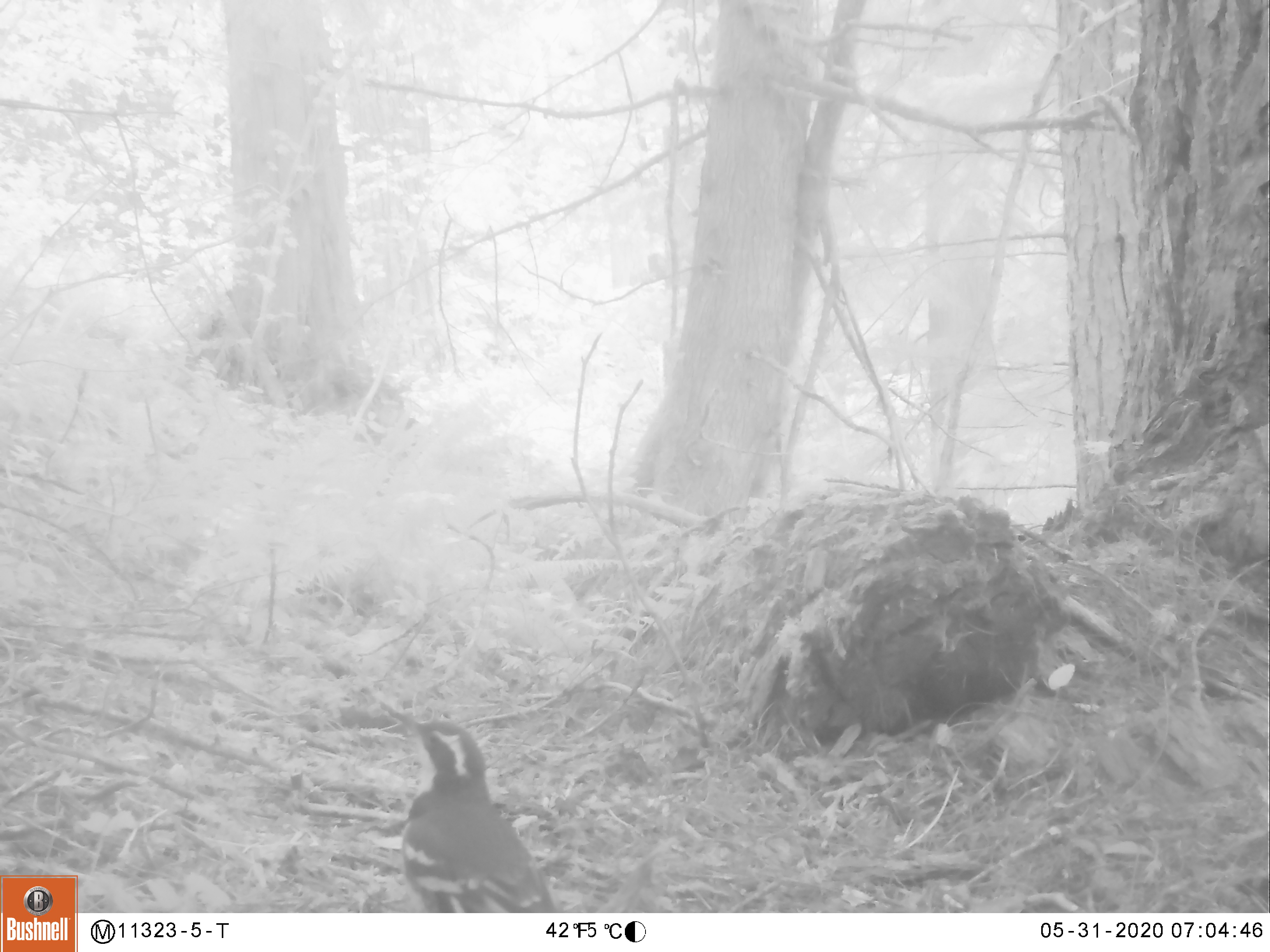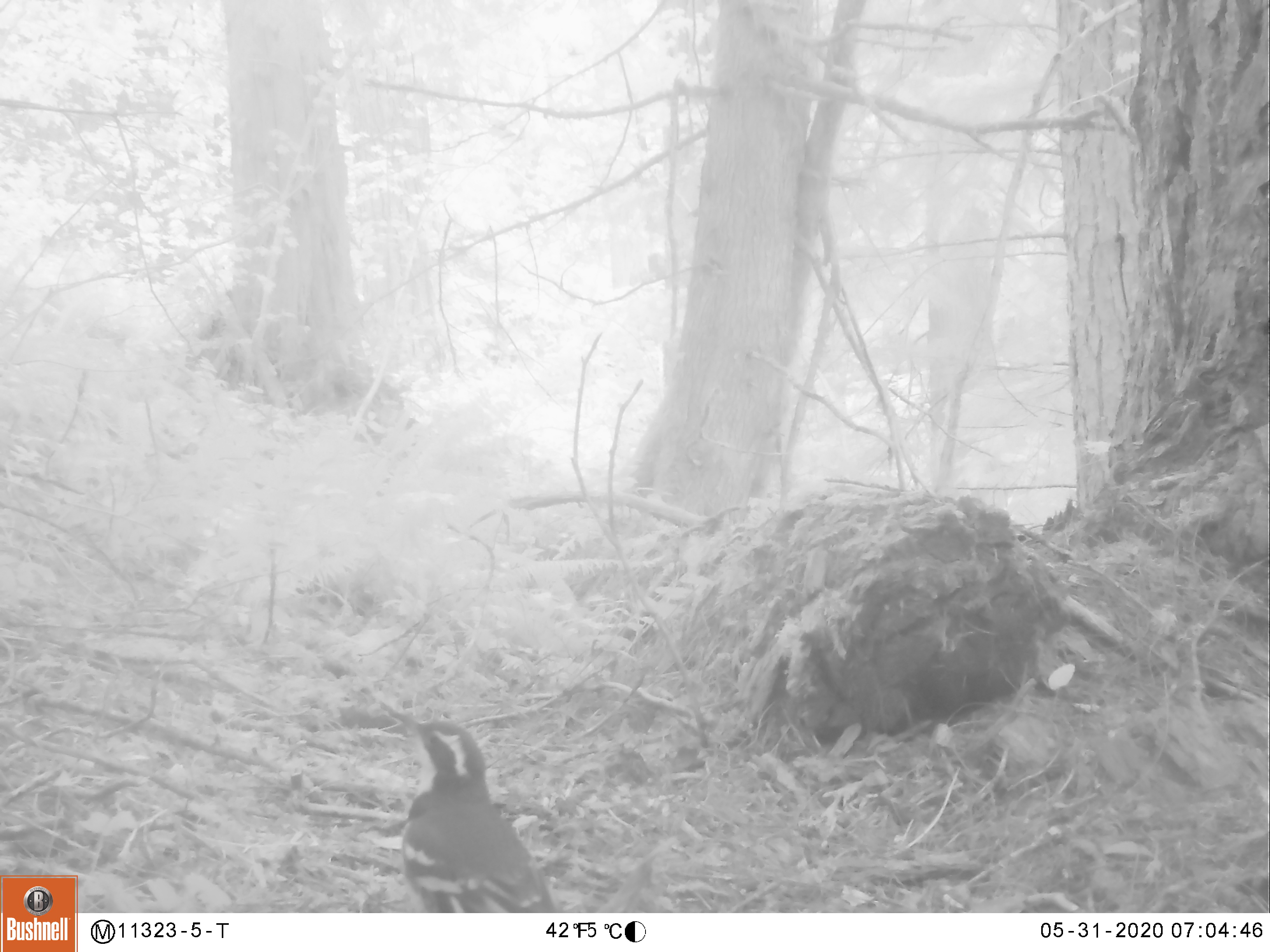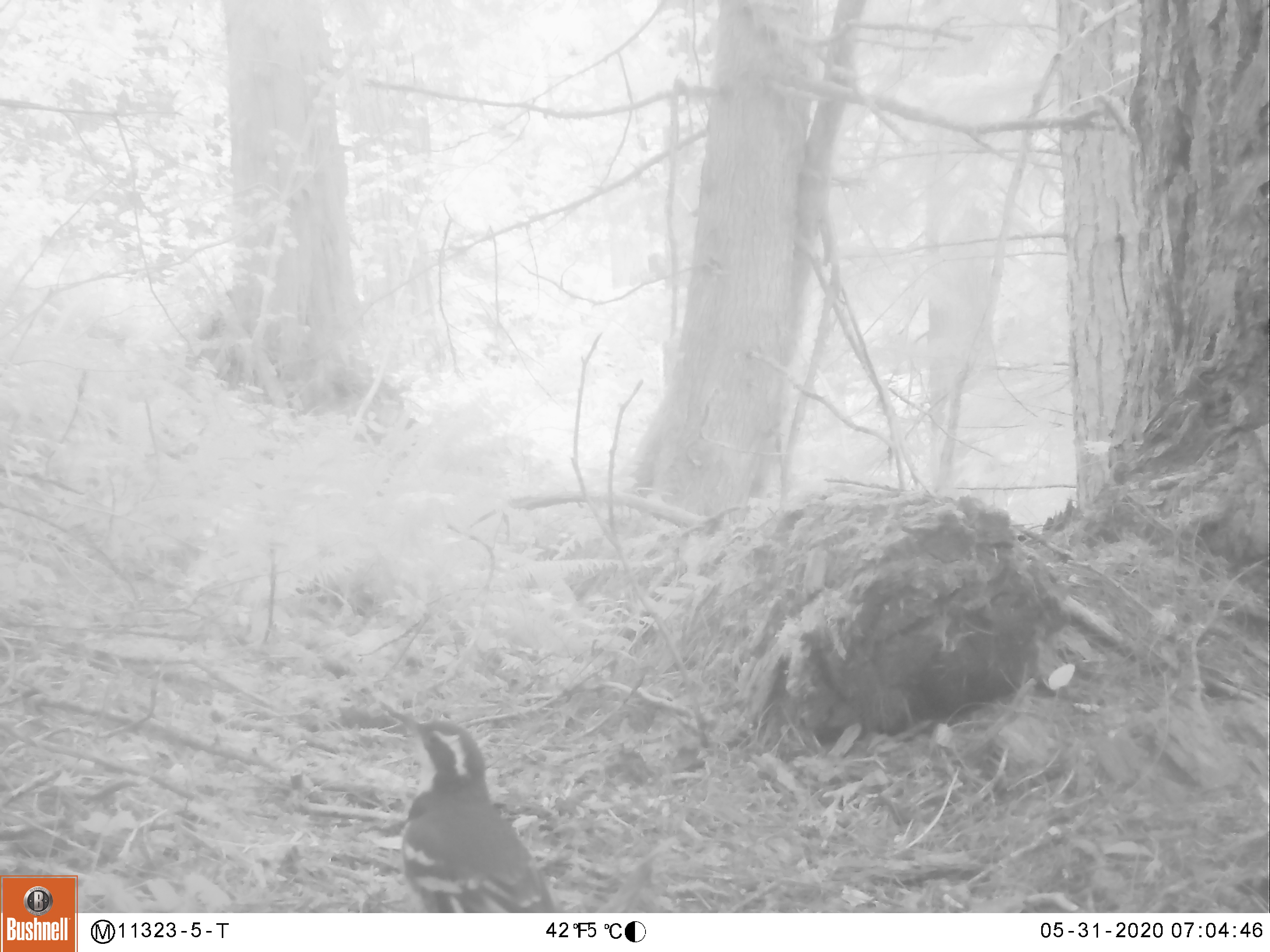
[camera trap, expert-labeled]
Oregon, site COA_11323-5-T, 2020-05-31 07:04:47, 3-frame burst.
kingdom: Animalia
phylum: Chordata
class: Aves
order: Passeriformes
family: Turdidae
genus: Ixoreus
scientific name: Ixoreus naevius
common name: varied thrush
Varied thrush (Ixoreus naevius).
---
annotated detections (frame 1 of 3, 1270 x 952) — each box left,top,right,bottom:
varied thrush: 396,708,558,906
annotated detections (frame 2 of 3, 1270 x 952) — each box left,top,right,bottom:
varied thrush: 382,706,558,912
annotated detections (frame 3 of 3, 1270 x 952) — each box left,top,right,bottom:
varied thrush: 389,705,556,911